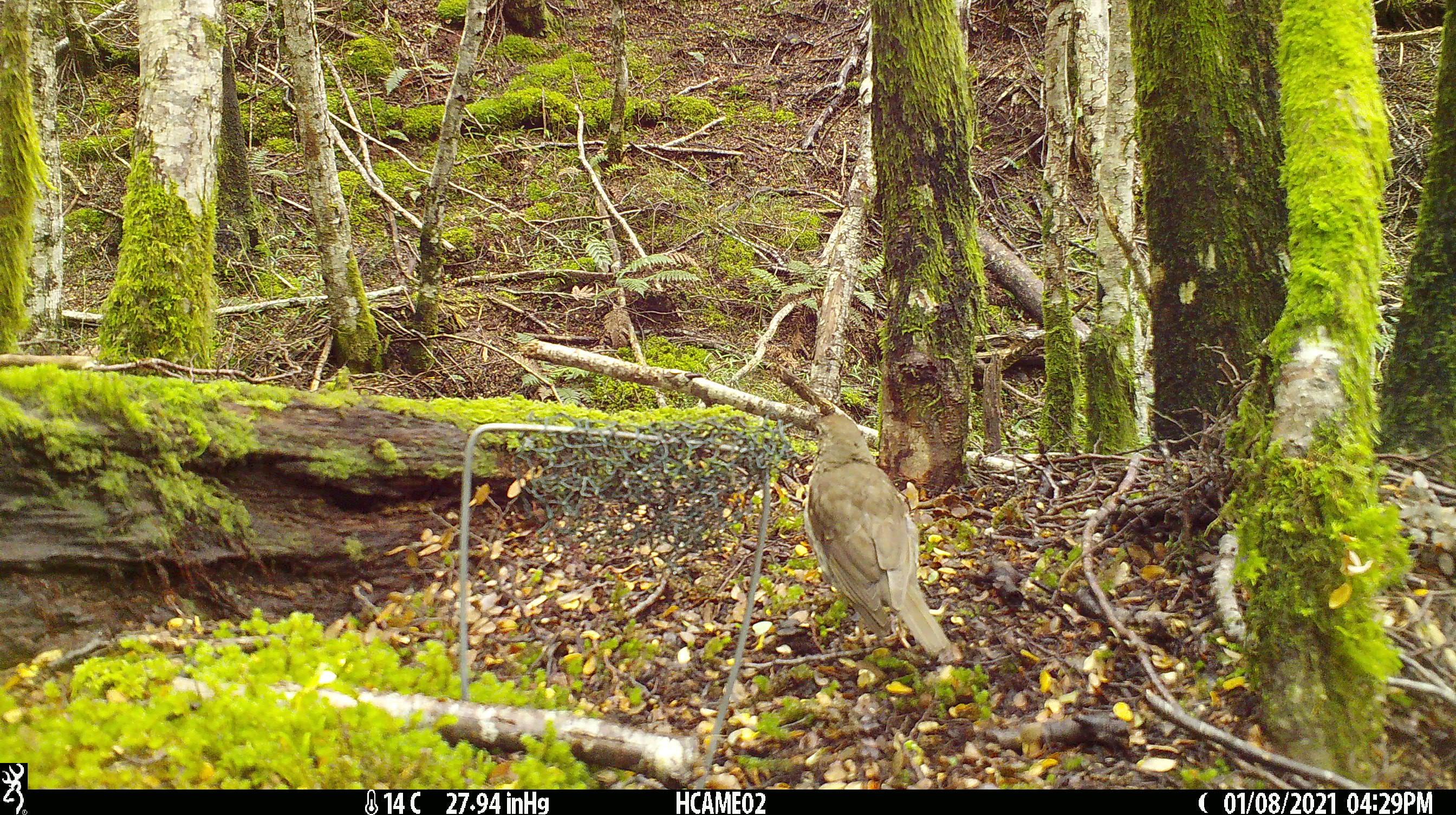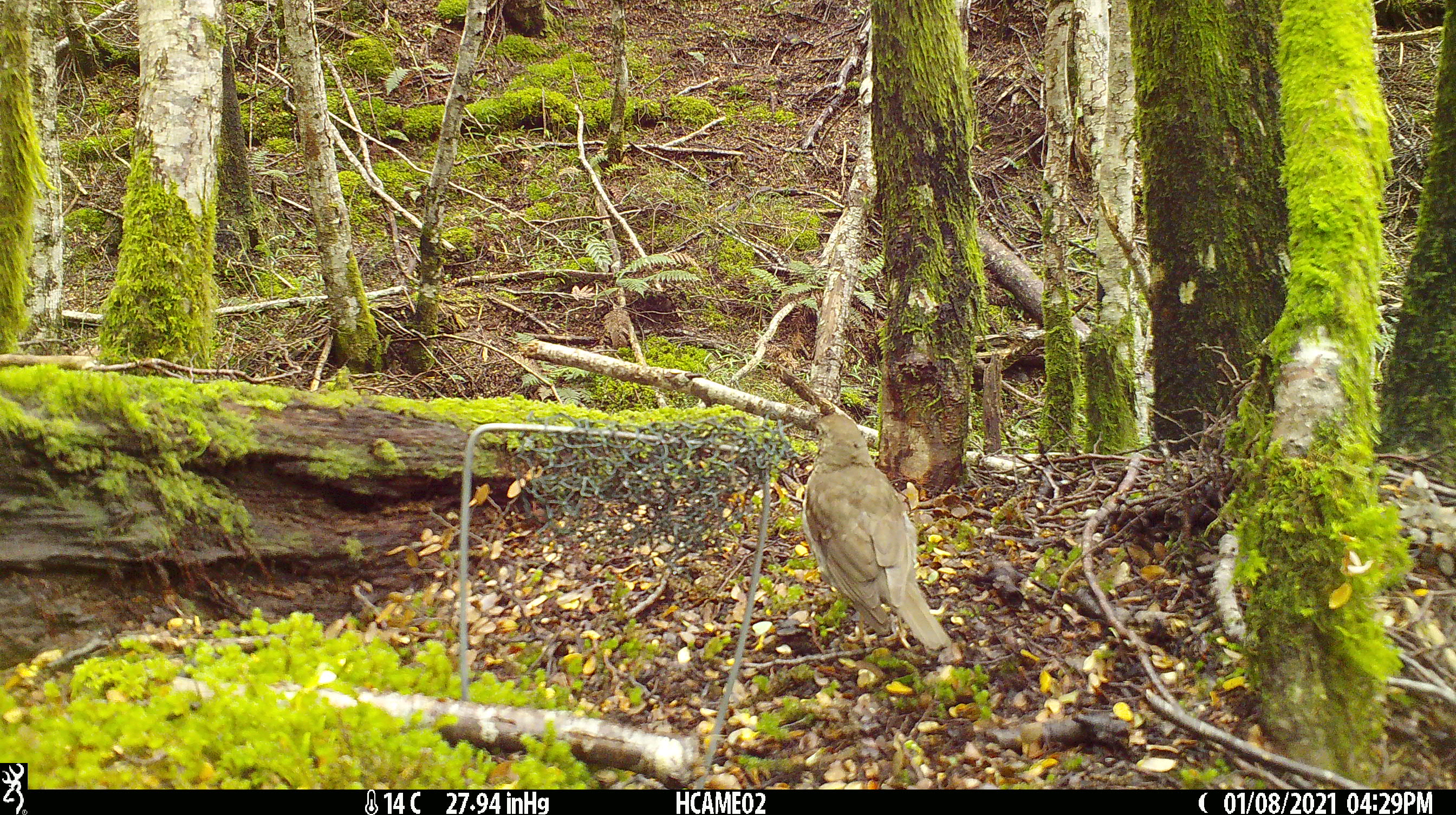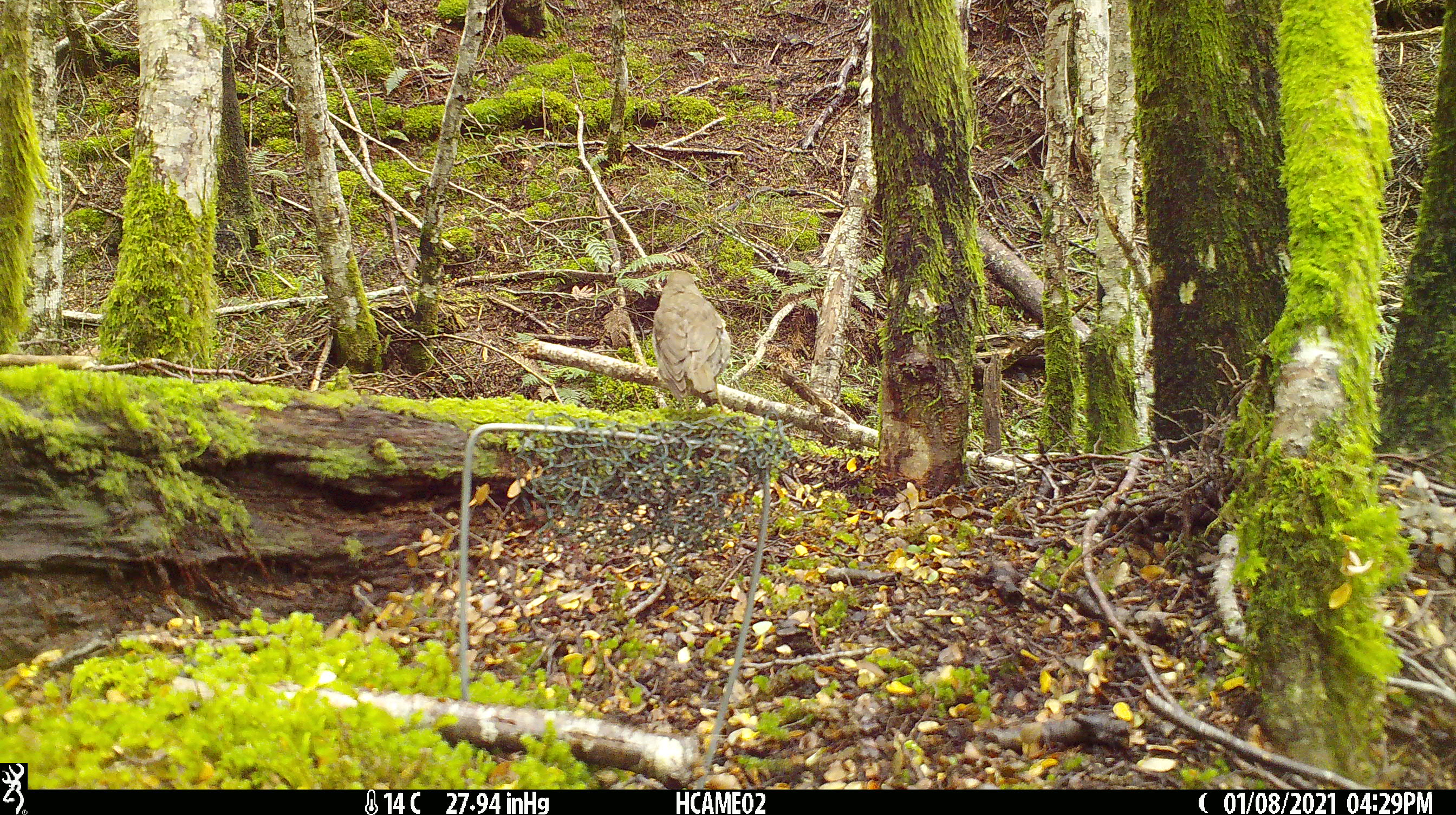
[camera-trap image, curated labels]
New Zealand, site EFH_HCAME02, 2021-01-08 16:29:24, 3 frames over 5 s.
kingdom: Animalia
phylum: Chordata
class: Aves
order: Passeriformes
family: Turdidae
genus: Turdus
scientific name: Turdus philomelos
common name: song thrush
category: thrush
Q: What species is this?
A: Thrush (song thrush) (Turdus philomelos).